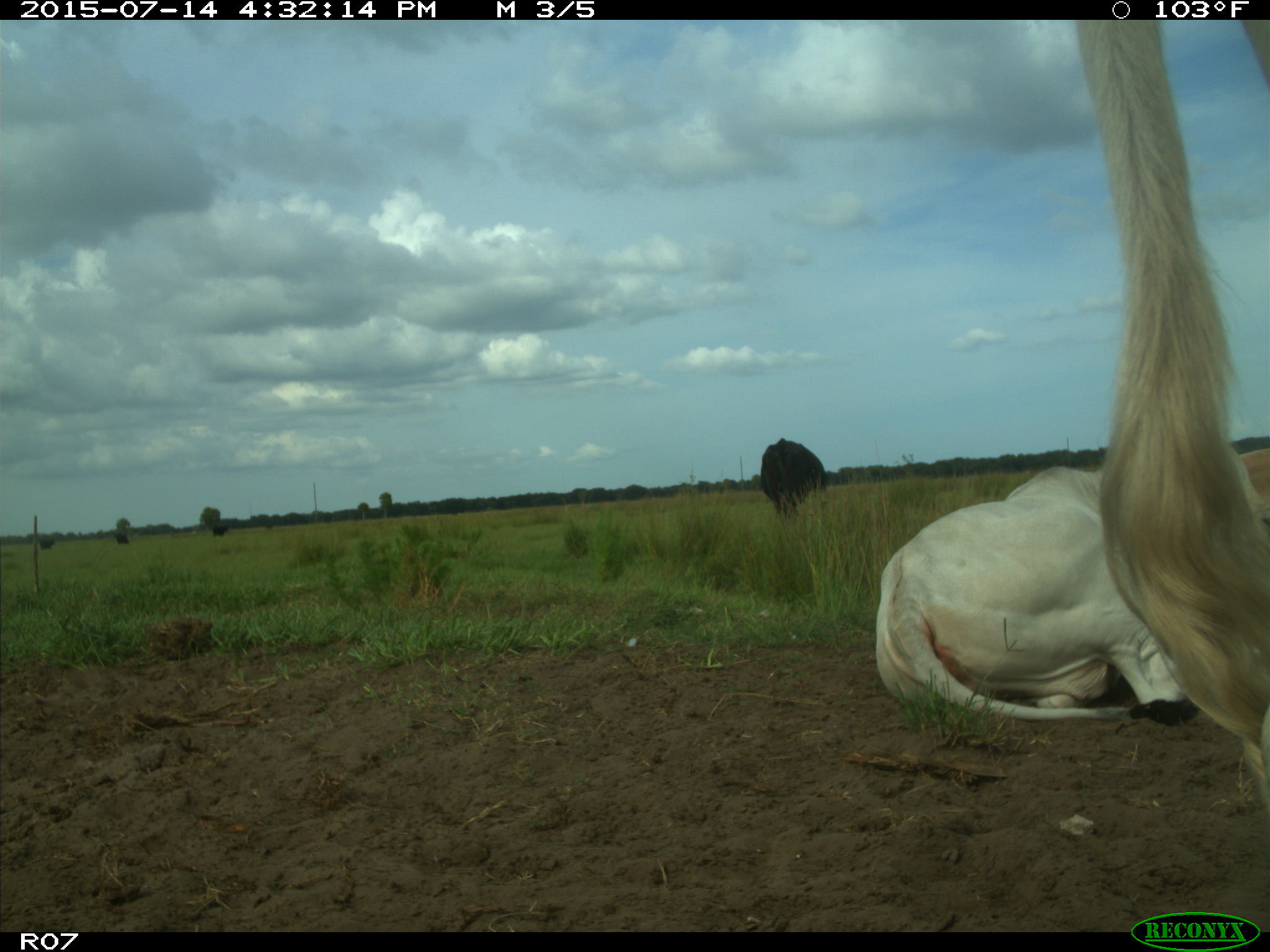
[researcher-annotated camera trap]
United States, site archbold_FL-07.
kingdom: Animalia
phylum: Chordata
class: Mammalia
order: Artiodactyla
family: Bovidae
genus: Bos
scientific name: Bos taurus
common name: domestic cow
Bos taurus (domestic cow).